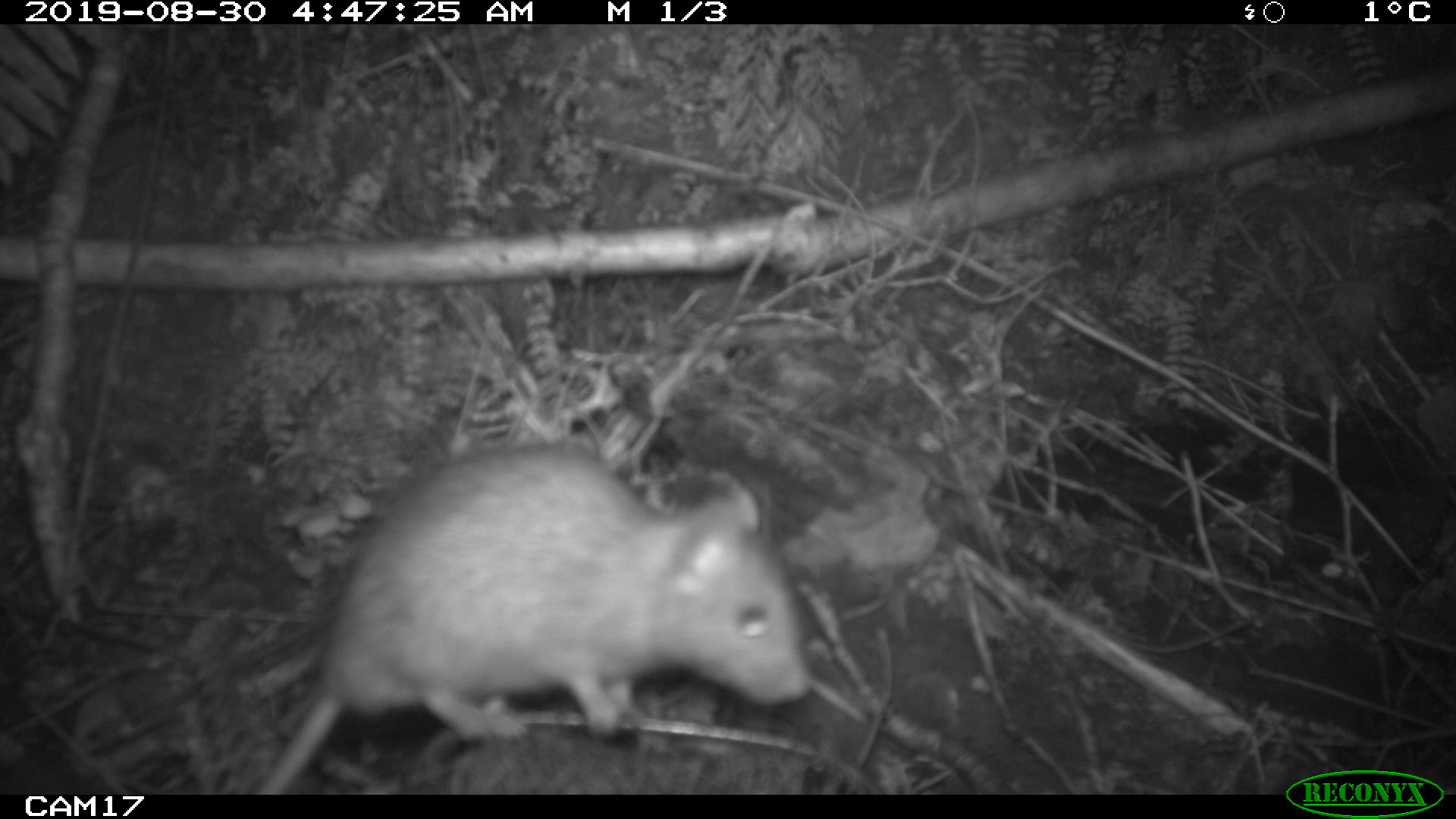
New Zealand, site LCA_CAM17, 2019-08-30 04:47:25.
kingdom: Animalia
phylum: Chordata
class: Mammalia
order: Rodentia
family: Muridae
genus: Rattus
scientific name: Rattus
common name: rat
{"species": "rat (Rattus)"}